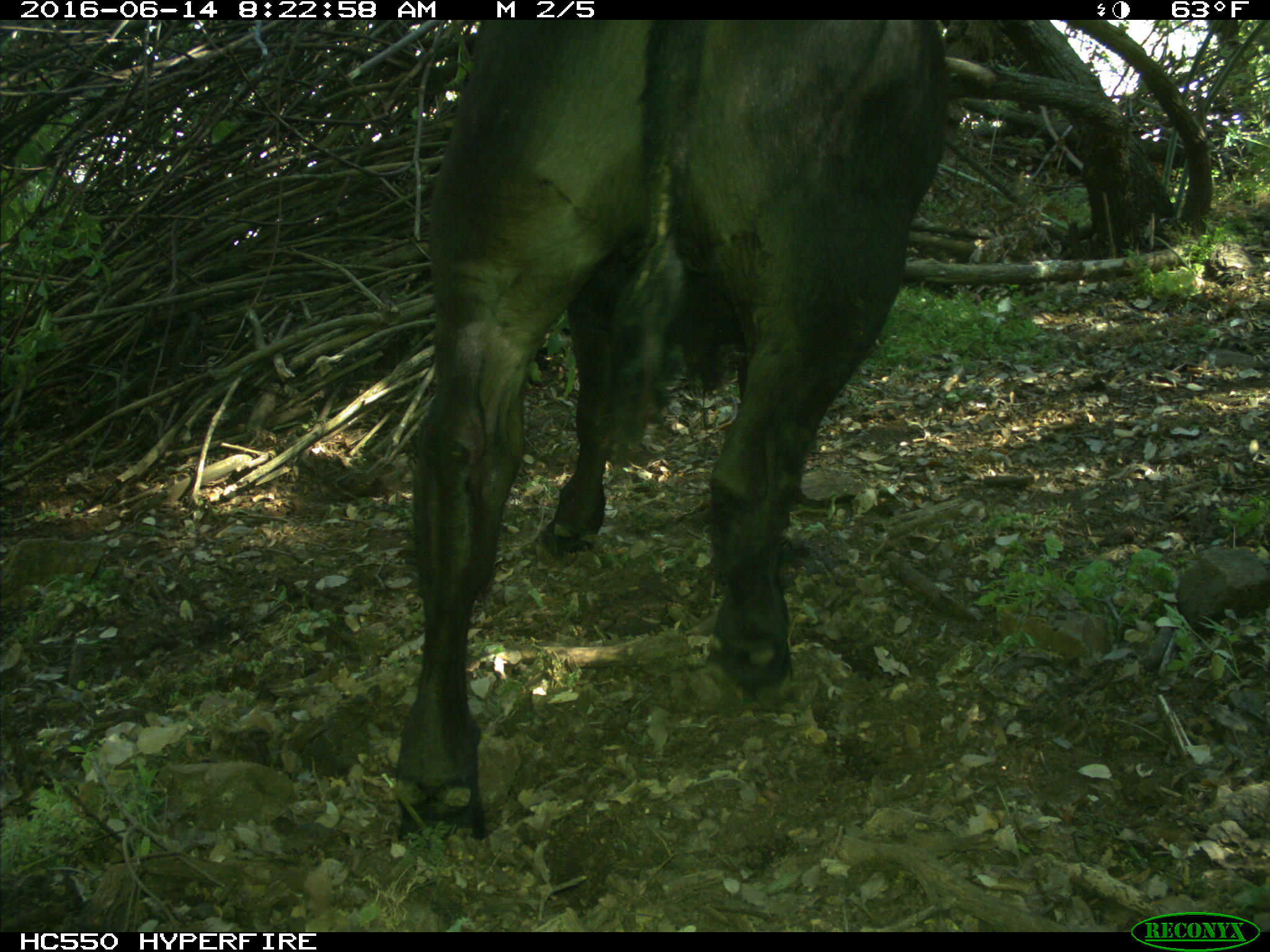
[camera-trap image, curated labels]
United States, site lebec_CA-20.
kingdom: Animalia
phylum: Chordata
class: Mammalia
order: Artiodactyla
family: Bovidae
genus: Bos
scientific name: Bos taurus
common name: domestic cow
Bos taurus (domestic cow).